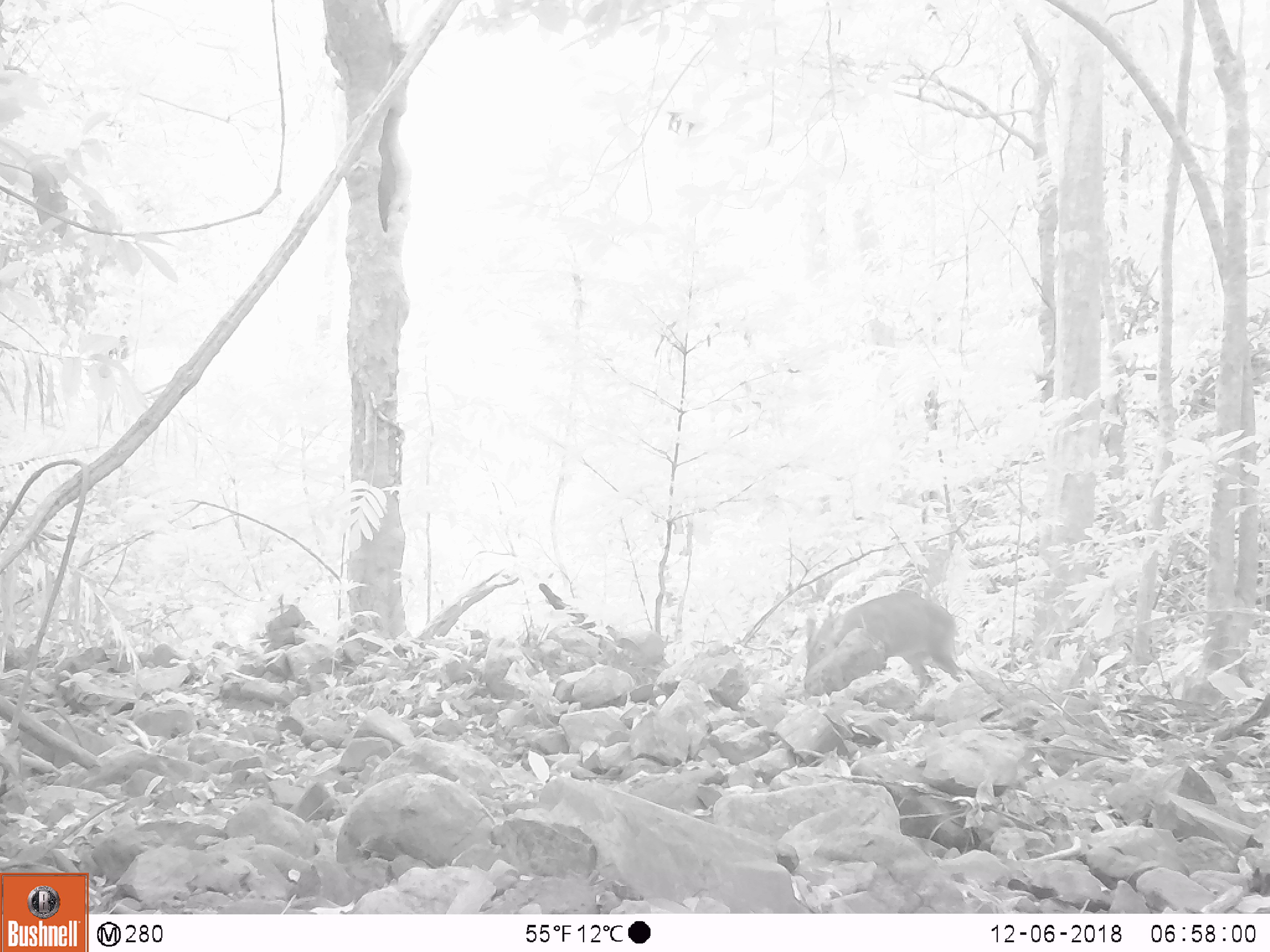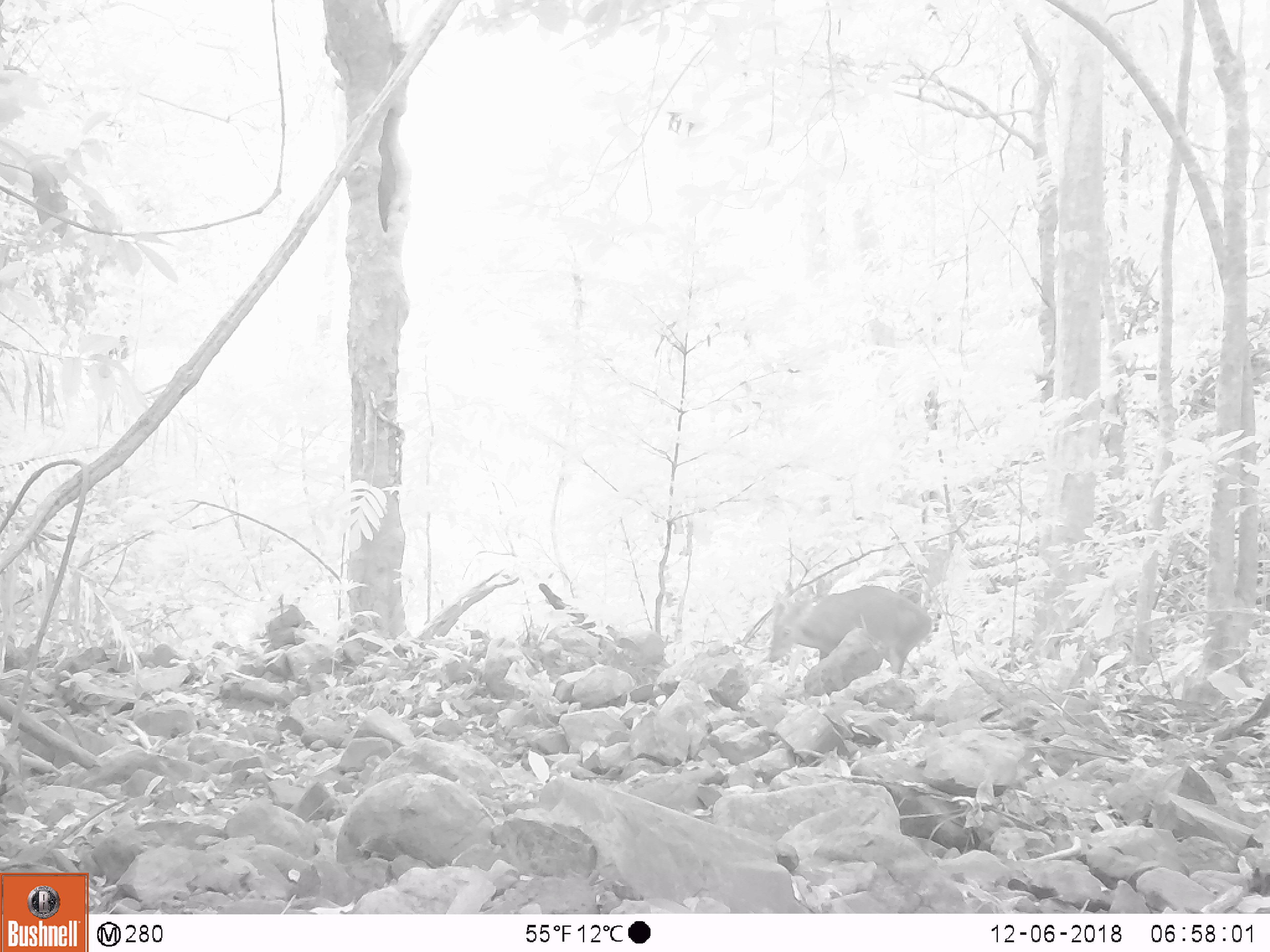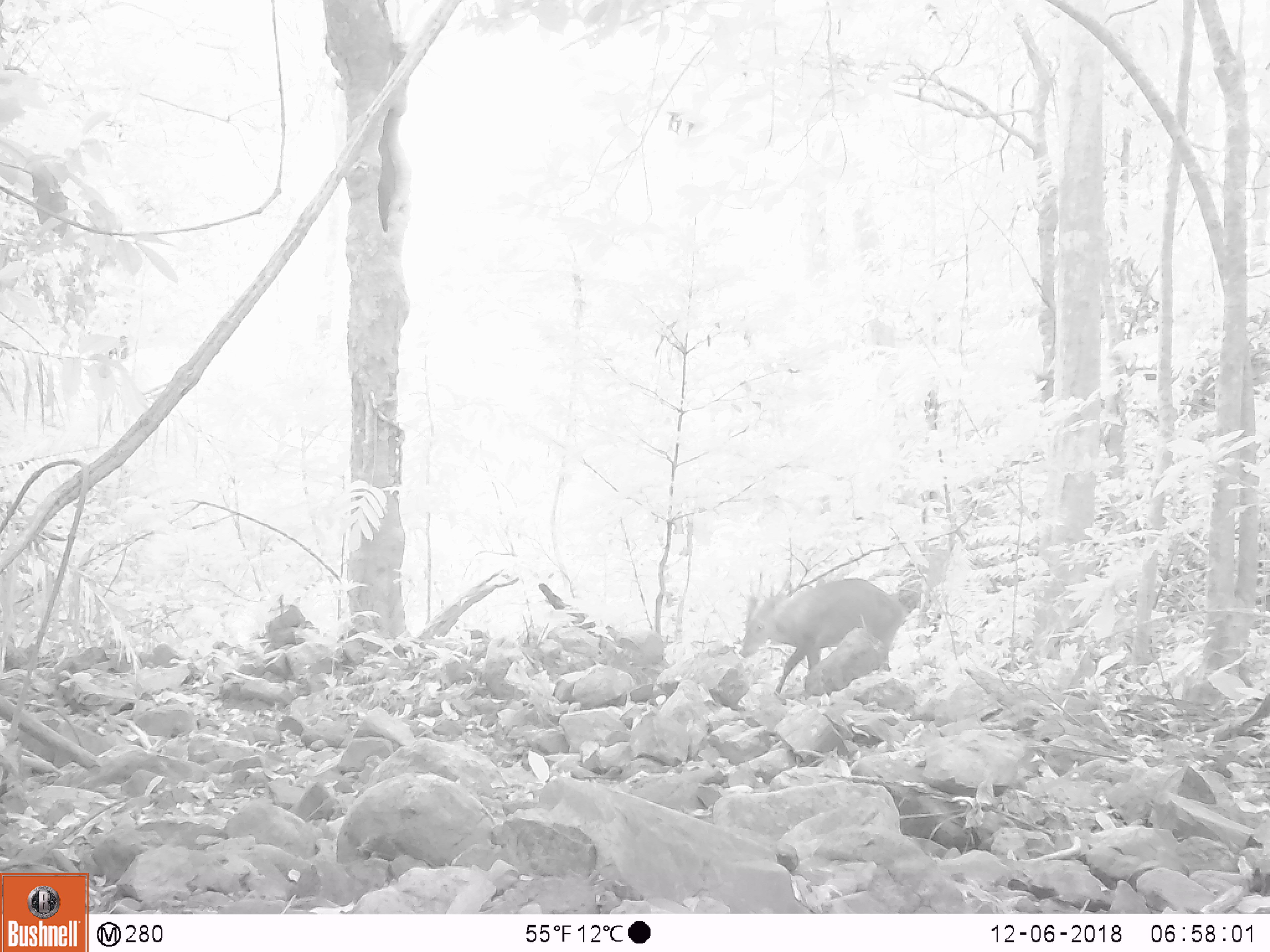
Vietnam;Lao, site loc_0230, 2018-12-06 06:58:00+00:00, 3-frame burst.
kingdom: Animalia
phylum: Chordata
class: Mammalia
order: Artiodactyla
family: Cervidae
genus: Muntiacus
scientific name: Muntiacus vuquangensis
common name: large-antlered muntjac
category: large antlered muntjac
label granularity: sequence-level